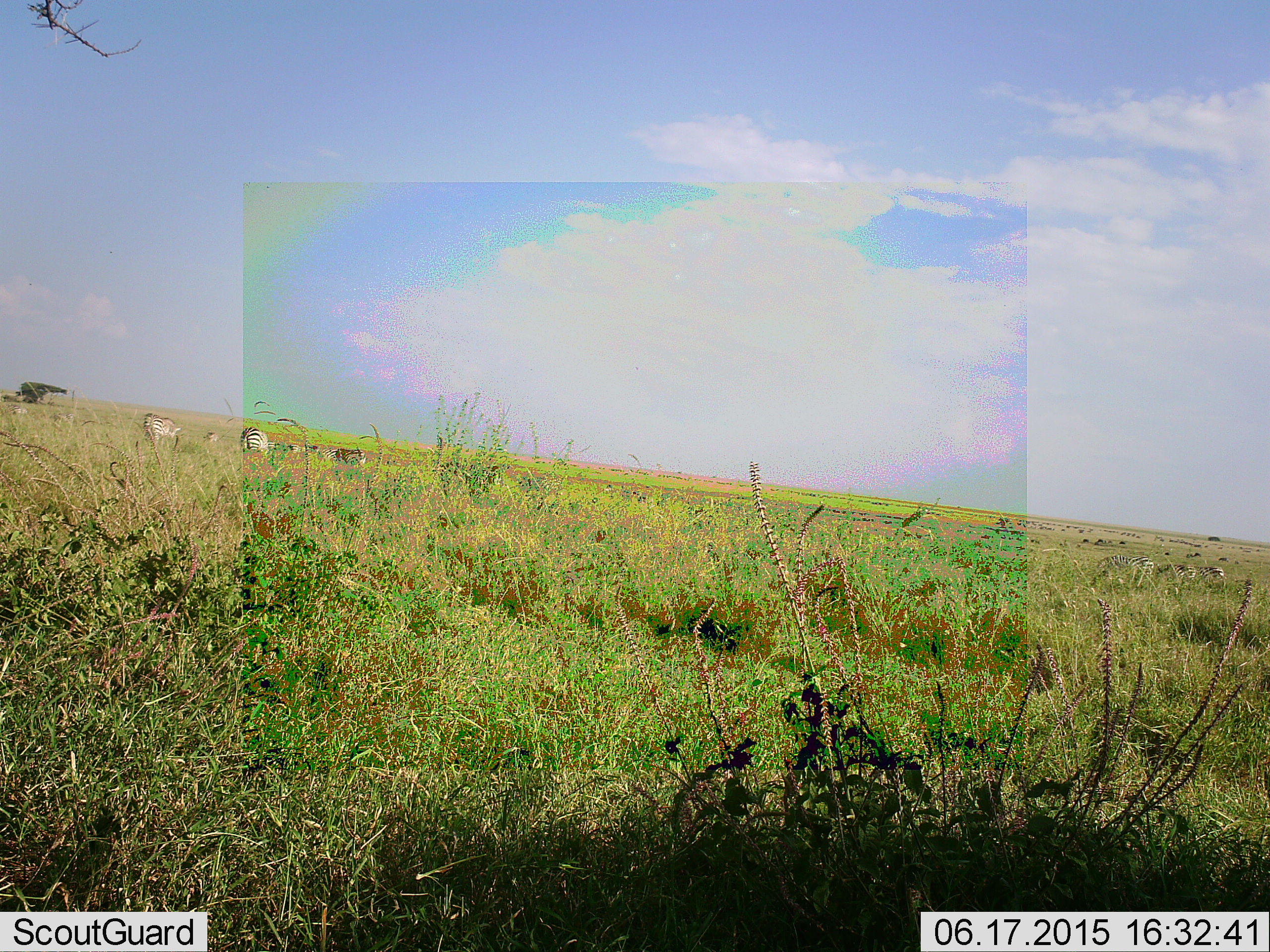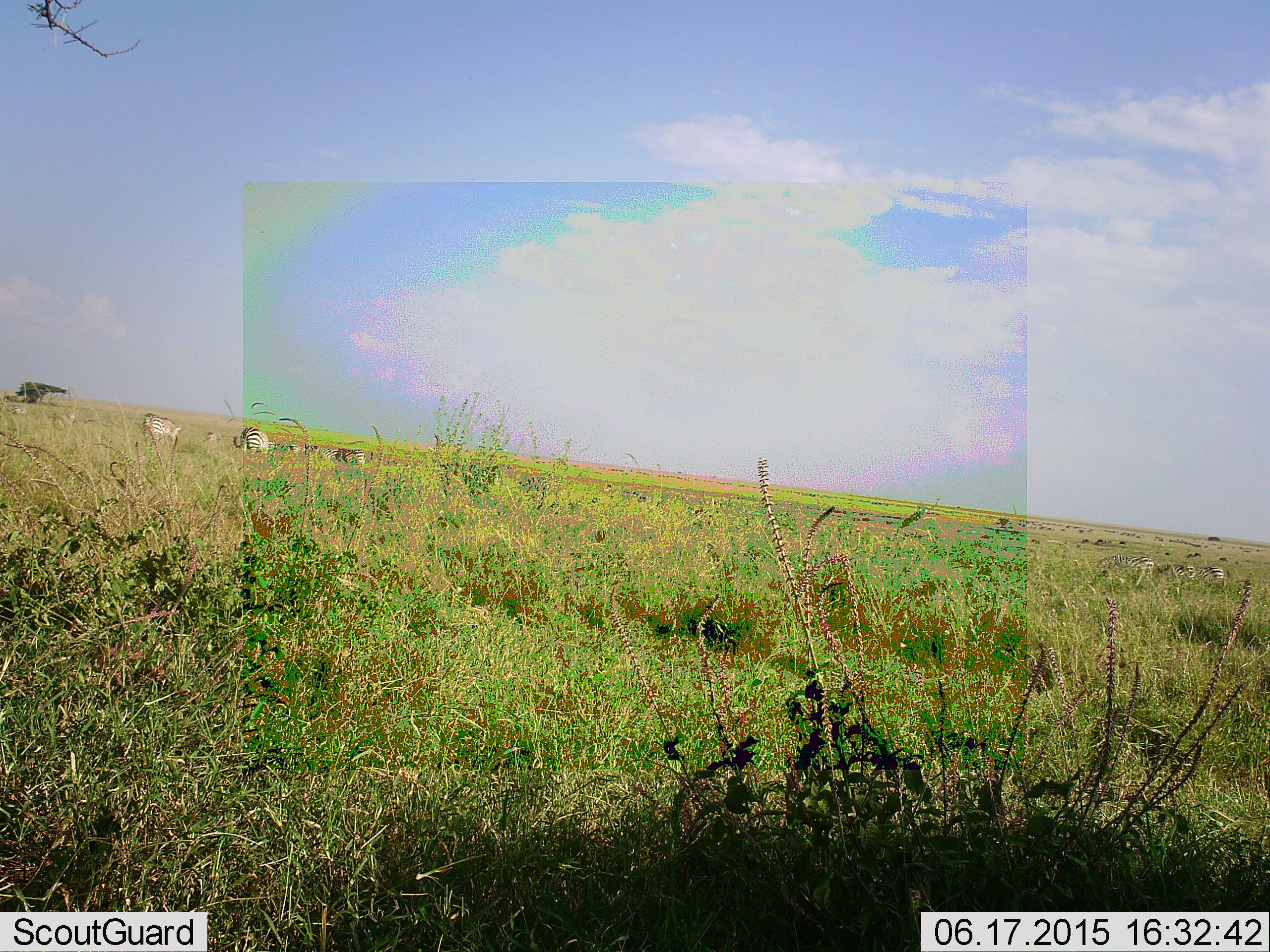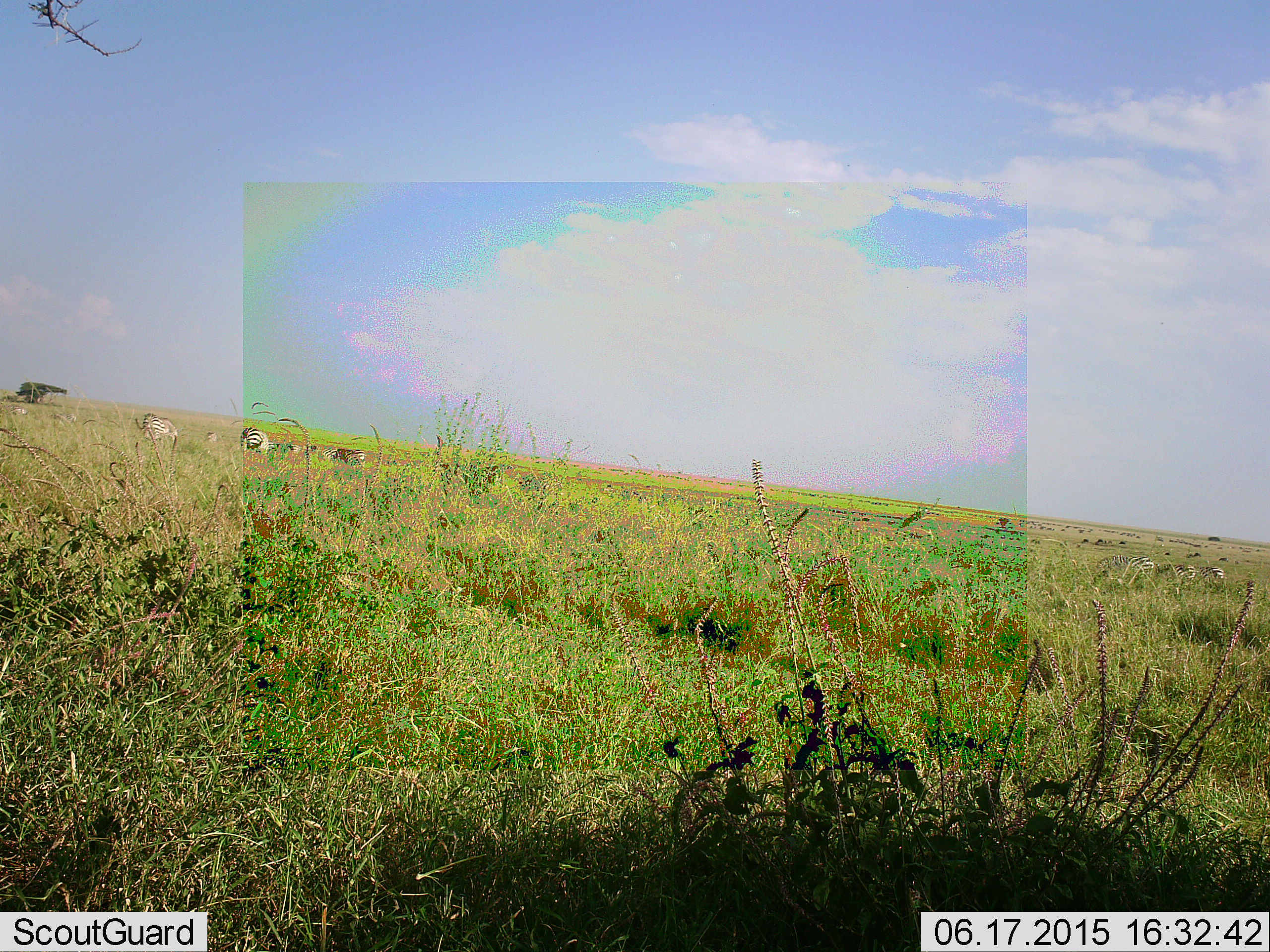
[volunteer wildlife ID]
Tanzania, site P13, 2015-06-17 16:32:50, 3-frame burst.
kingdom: Animalia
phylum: Chordata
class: Mammalia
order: Perissodactyla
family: Equidae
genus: Equus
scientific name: Equus quagga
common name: plains zebra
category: zebra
Zebra (plains zebra) (Equus quagga), count 8. Behavior (volunteer vote fractions): standing 21%, resting 0%, moving 0%, interacting 0%. Young present (vote fraction): 0%. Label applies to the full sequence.